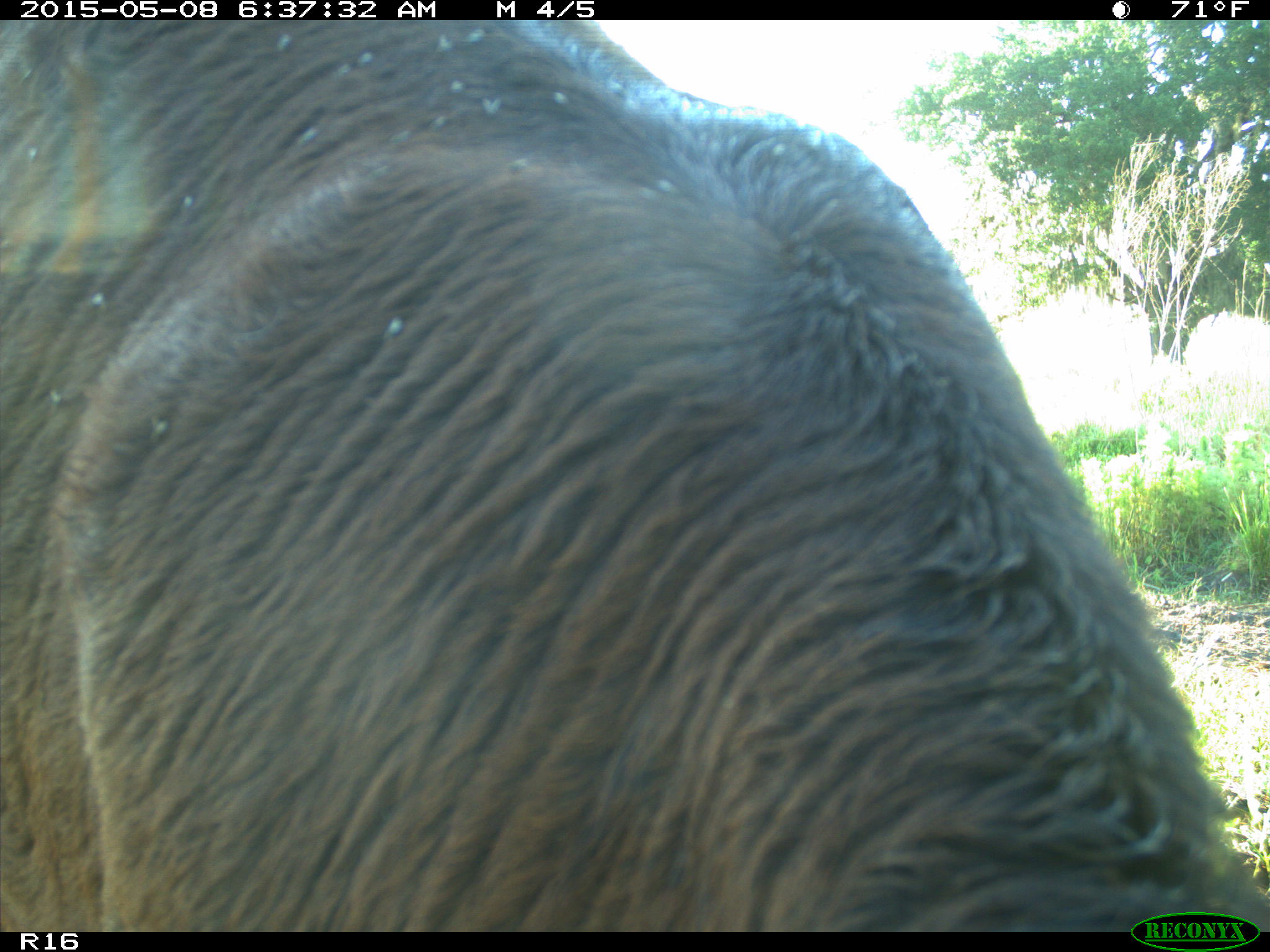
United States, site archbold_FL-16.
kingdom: Animalia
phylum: Chordata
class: Mammalia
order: Artiodactyla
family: Bovidae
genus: Bos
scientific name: Bos taurus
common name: domestic cow